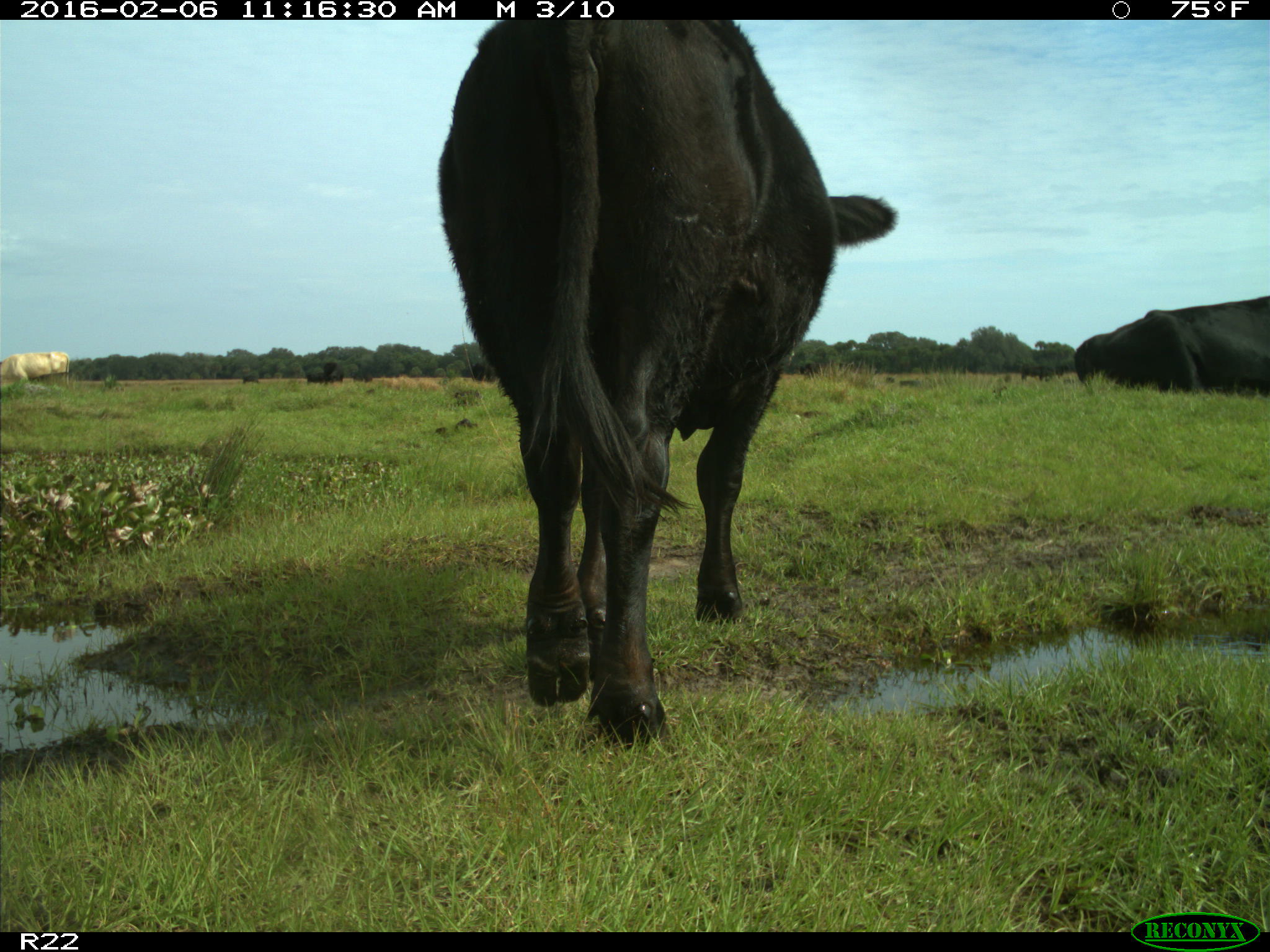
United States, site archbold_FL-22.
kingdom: Animalia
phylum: Chordata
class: Mammalia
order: Artiodactyla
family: Bovidae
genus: Bos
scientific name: Bos taurus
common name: domestic cow